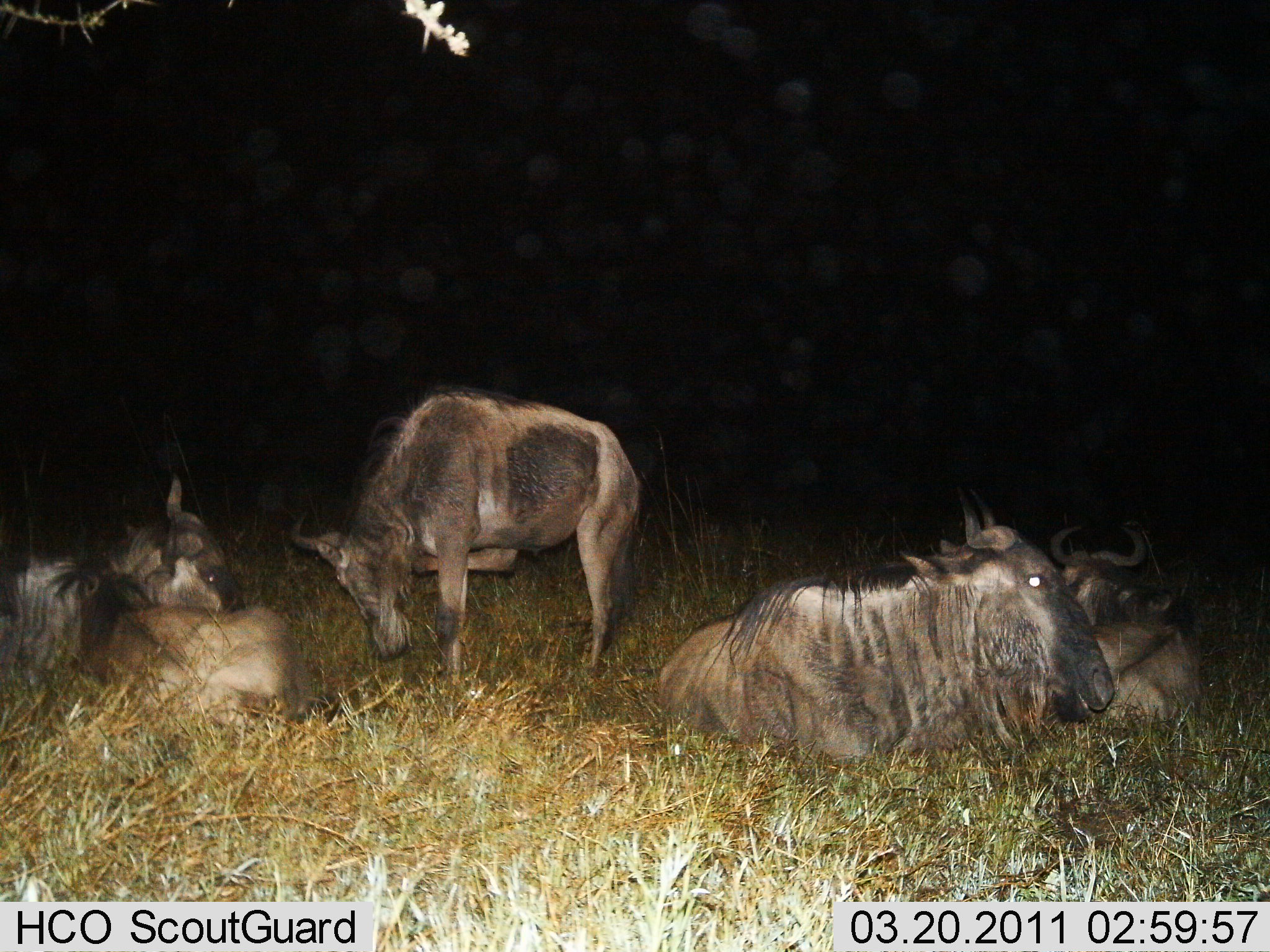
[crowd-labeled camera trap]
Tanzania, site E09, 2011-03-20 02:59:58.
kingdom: Animalia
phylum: Chordata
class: Mammalia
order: Artiodactyla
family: Bovidae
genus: Connochaetes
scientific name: Connochaetes taurinus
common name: blue wildebeest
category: wildebeest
Wildebeest (blue wildebeest) (Connochaetes taurinus), count 5. Behavior (volunteer vote fractions): standing 57%, resting 100%, moving 0%, interacting 0%. Young present (vote fraction): 14%. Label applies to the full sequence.